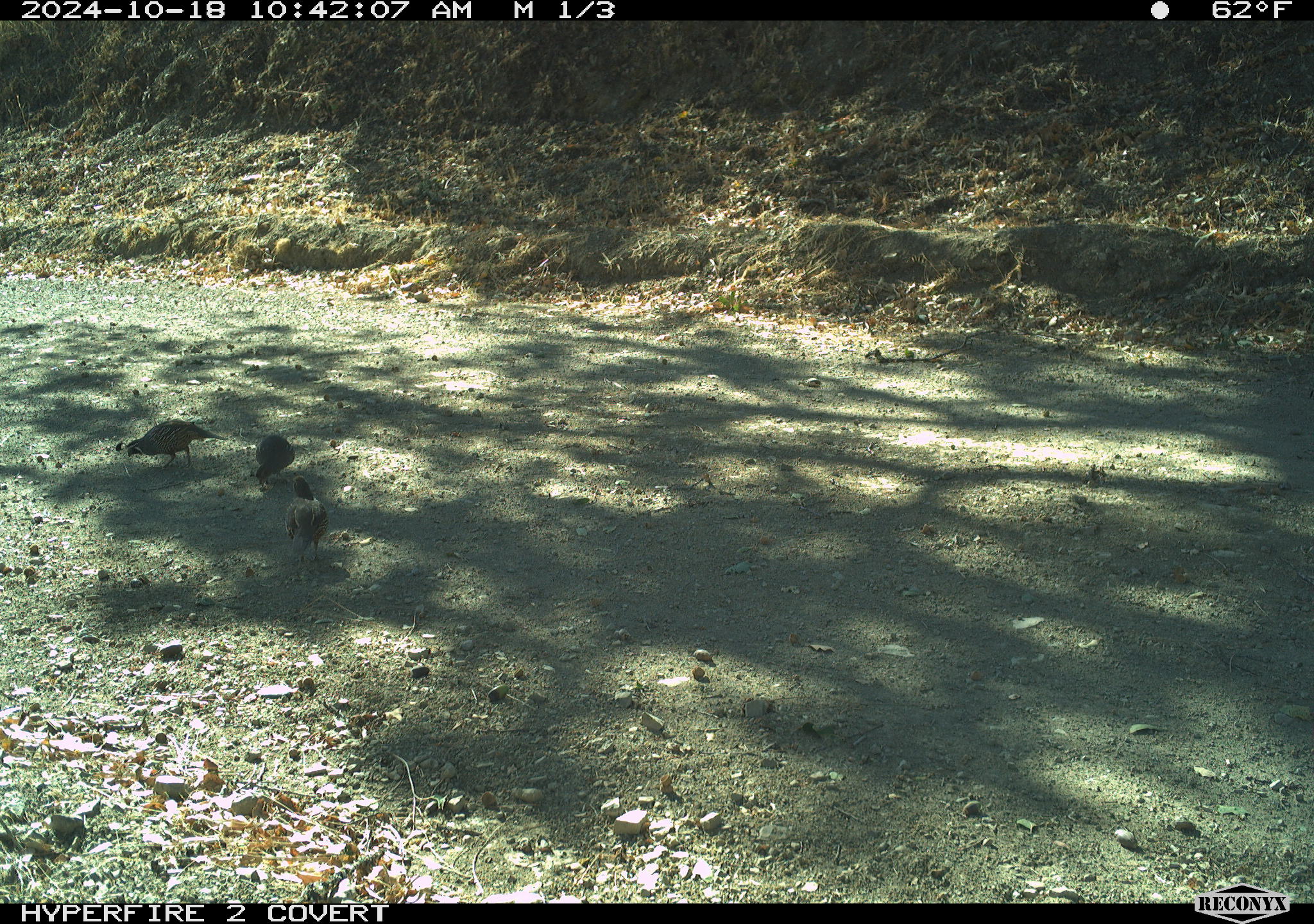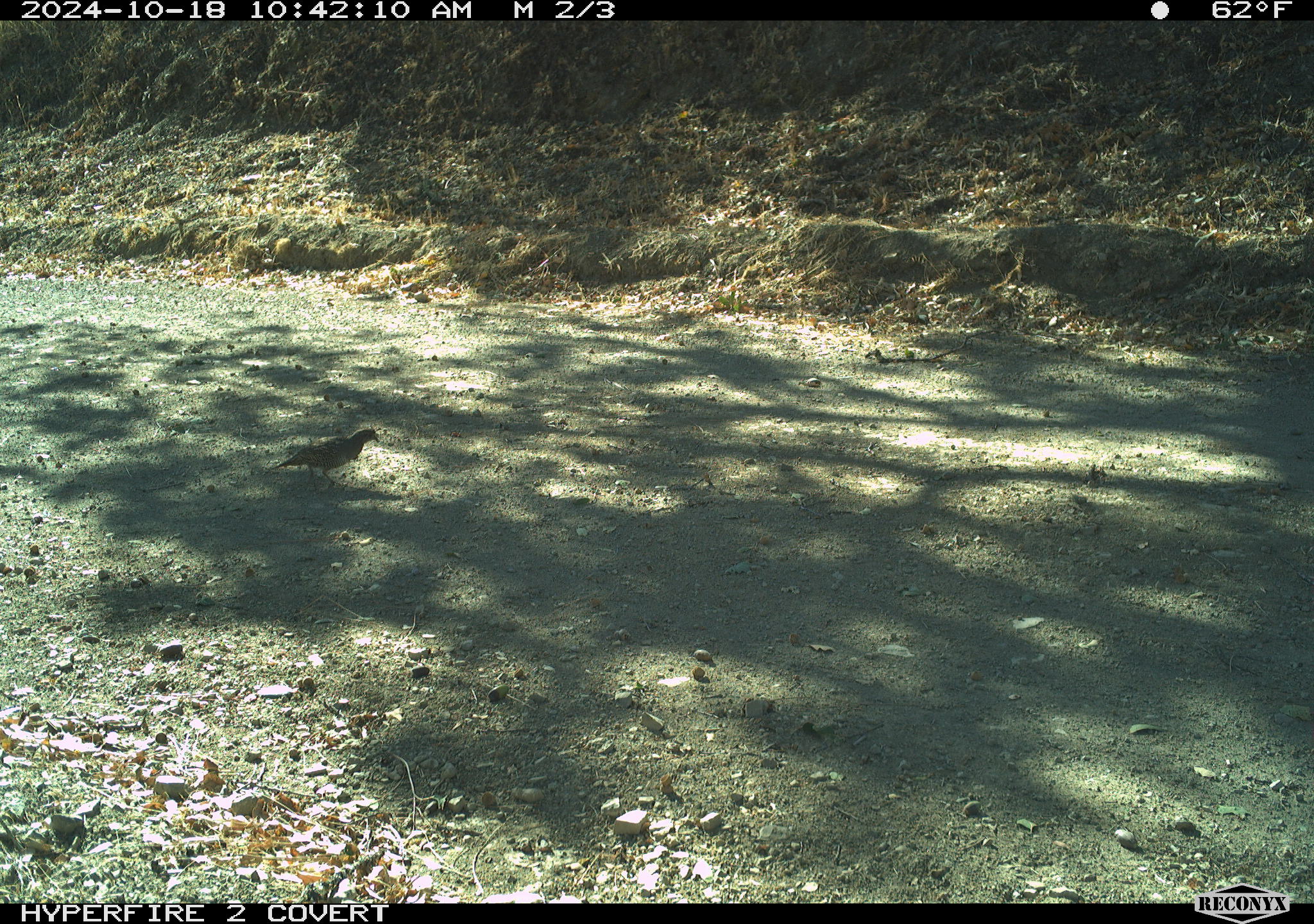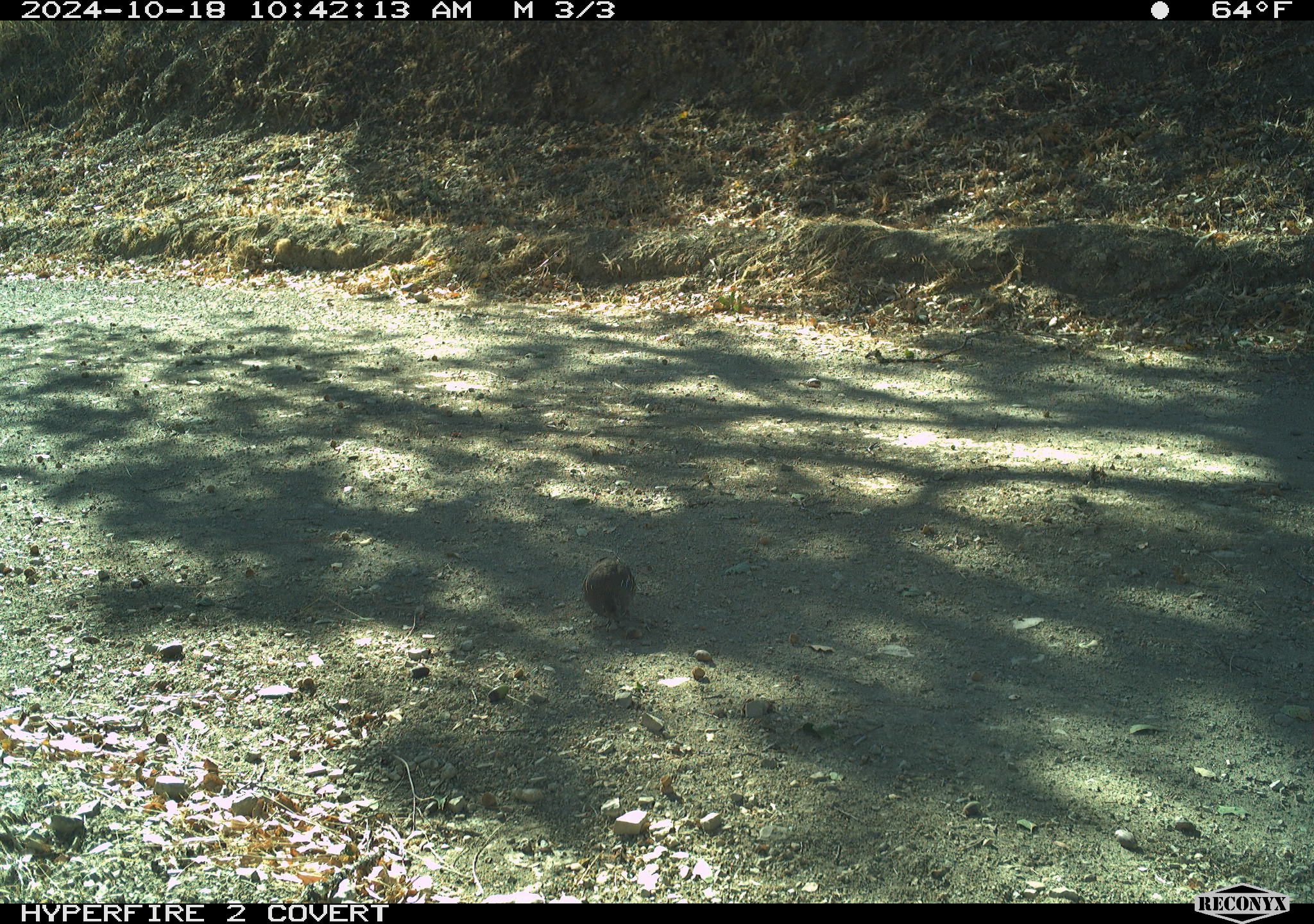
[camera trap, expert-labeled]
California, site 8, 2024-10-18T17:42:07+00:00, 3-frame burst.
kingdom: Animalia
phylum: Chordata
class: Aves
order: Galliformes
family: Odontophoridae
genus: Callipepla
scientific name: Callipepla californica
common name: california quail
California quail (Callipepla californica).